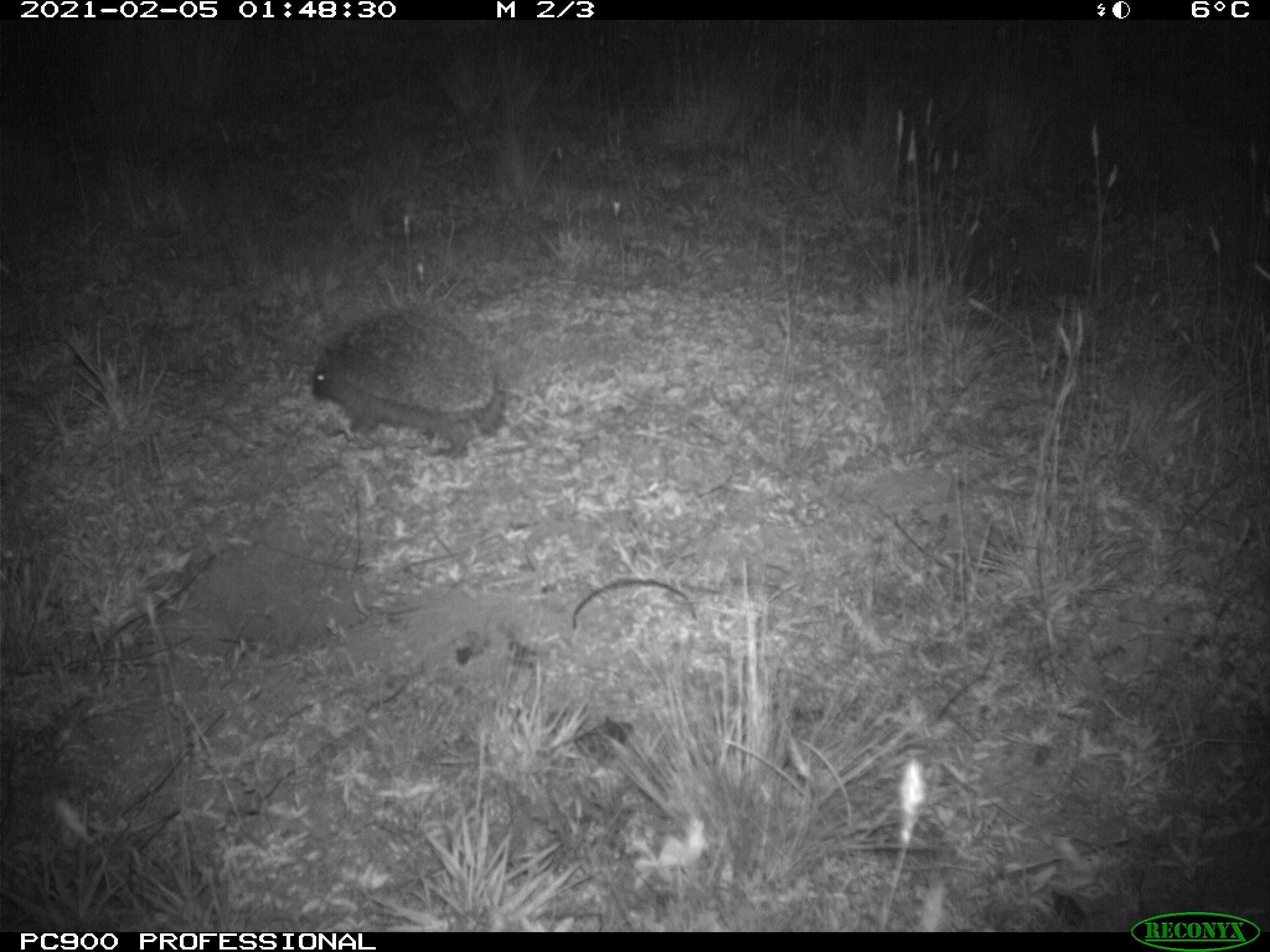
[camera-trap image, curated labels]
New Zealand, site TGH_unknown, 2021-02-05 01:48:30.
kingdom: Animalia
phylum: Chordata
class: Mammalia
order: Eulipotyphla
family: Erinaceidae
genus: Erinaceus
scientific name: Erinaceus europaeus europaeus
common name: european hedgehog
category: hedgehog